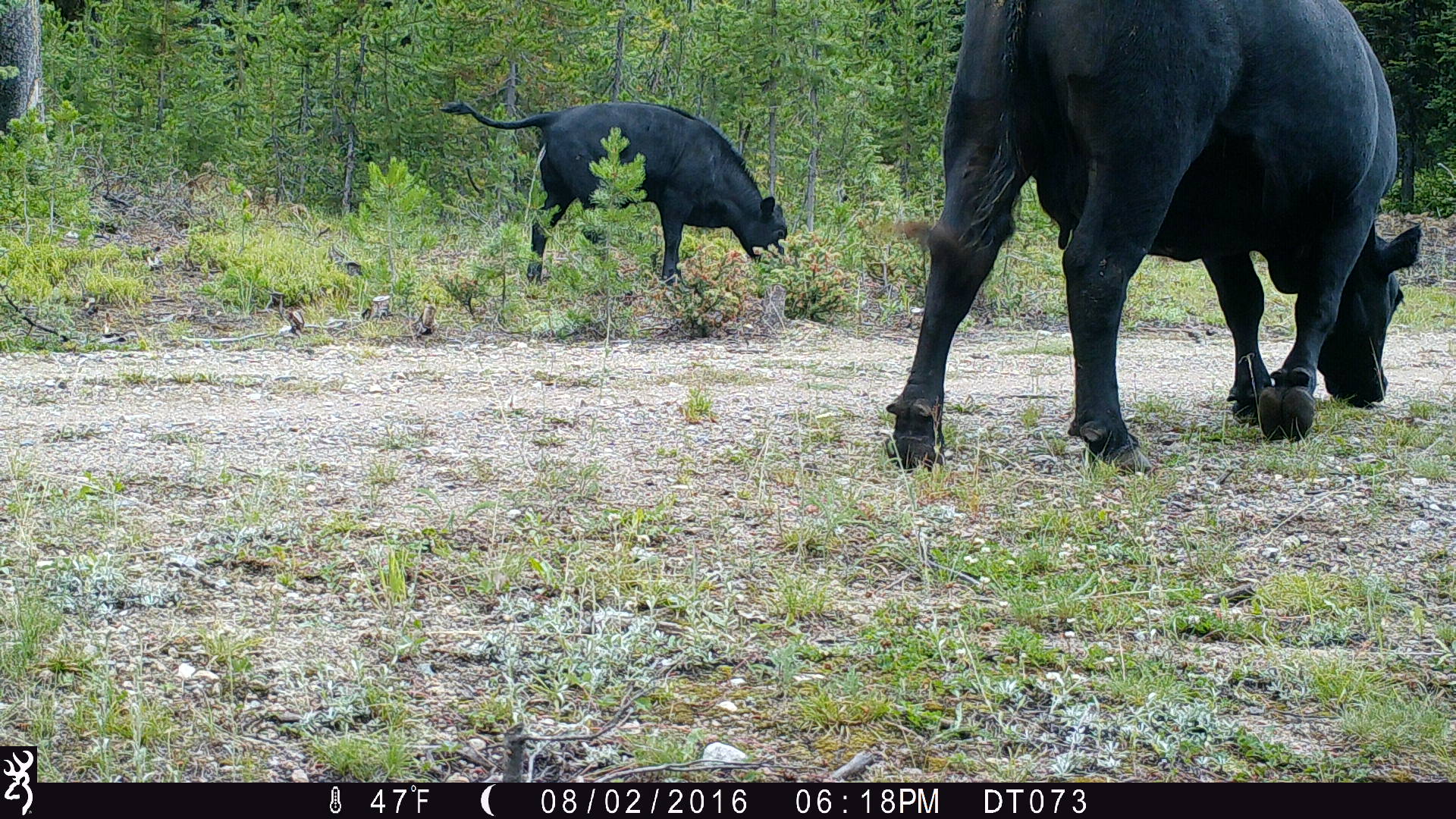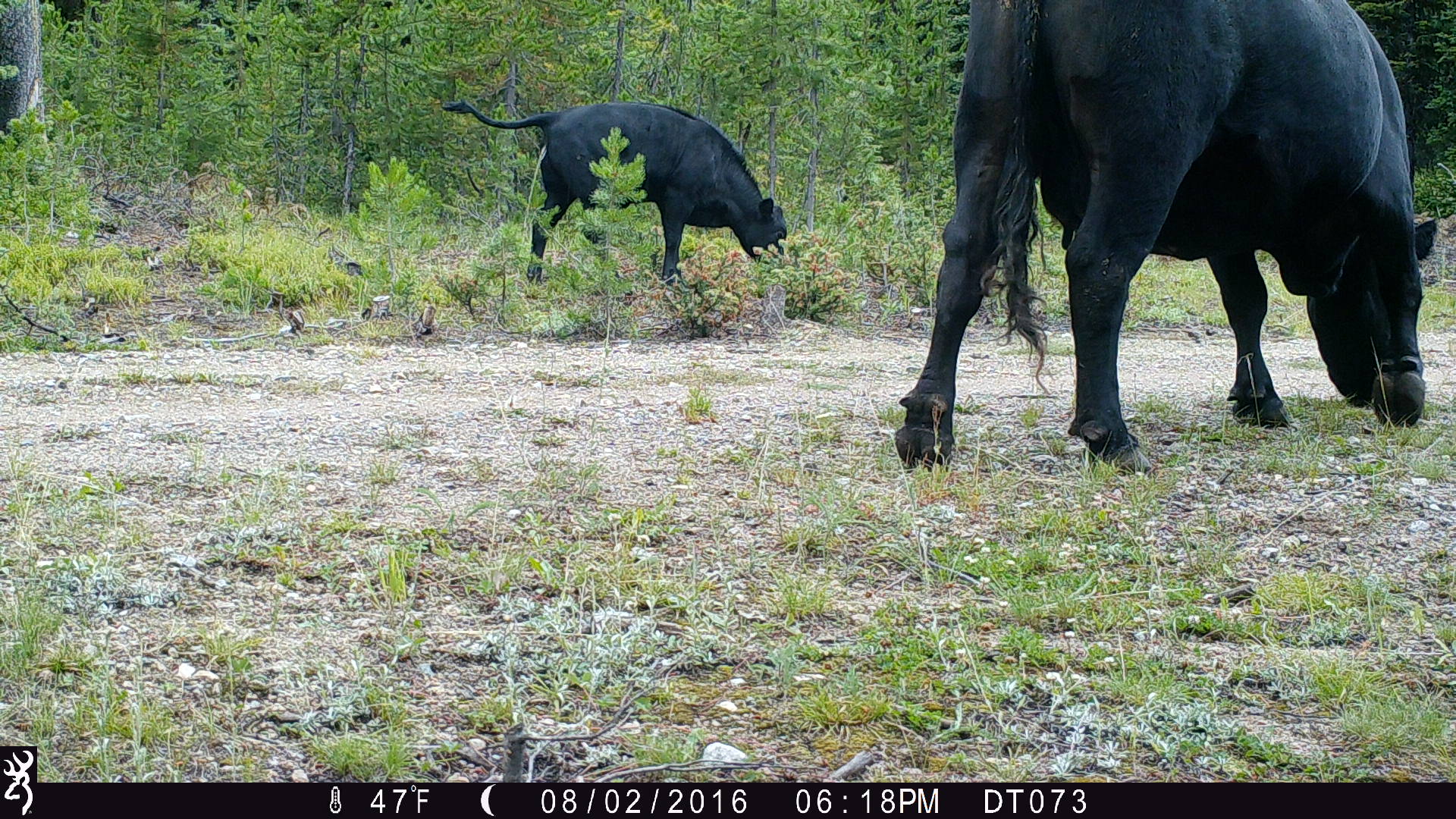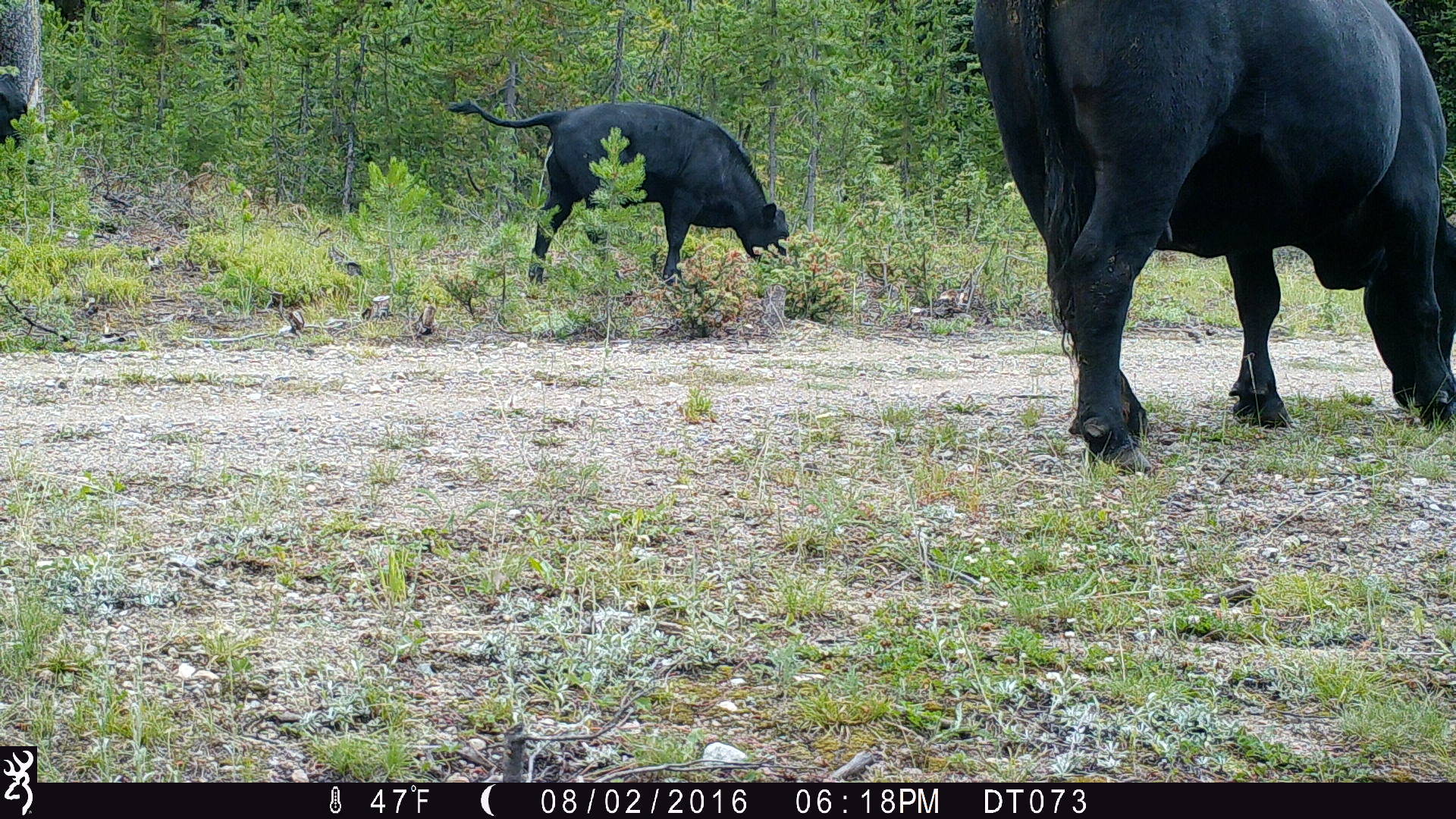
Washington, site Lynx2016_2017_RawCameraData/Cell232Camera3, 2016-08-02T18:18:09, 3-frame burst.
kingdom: Animalia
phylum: Chordata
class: Mammalia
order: Artiodactyla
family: Bovidae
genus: Bos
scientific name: Bos taurus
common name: domestic cattle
Domestic cattle (Bos taurus). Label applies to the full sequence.